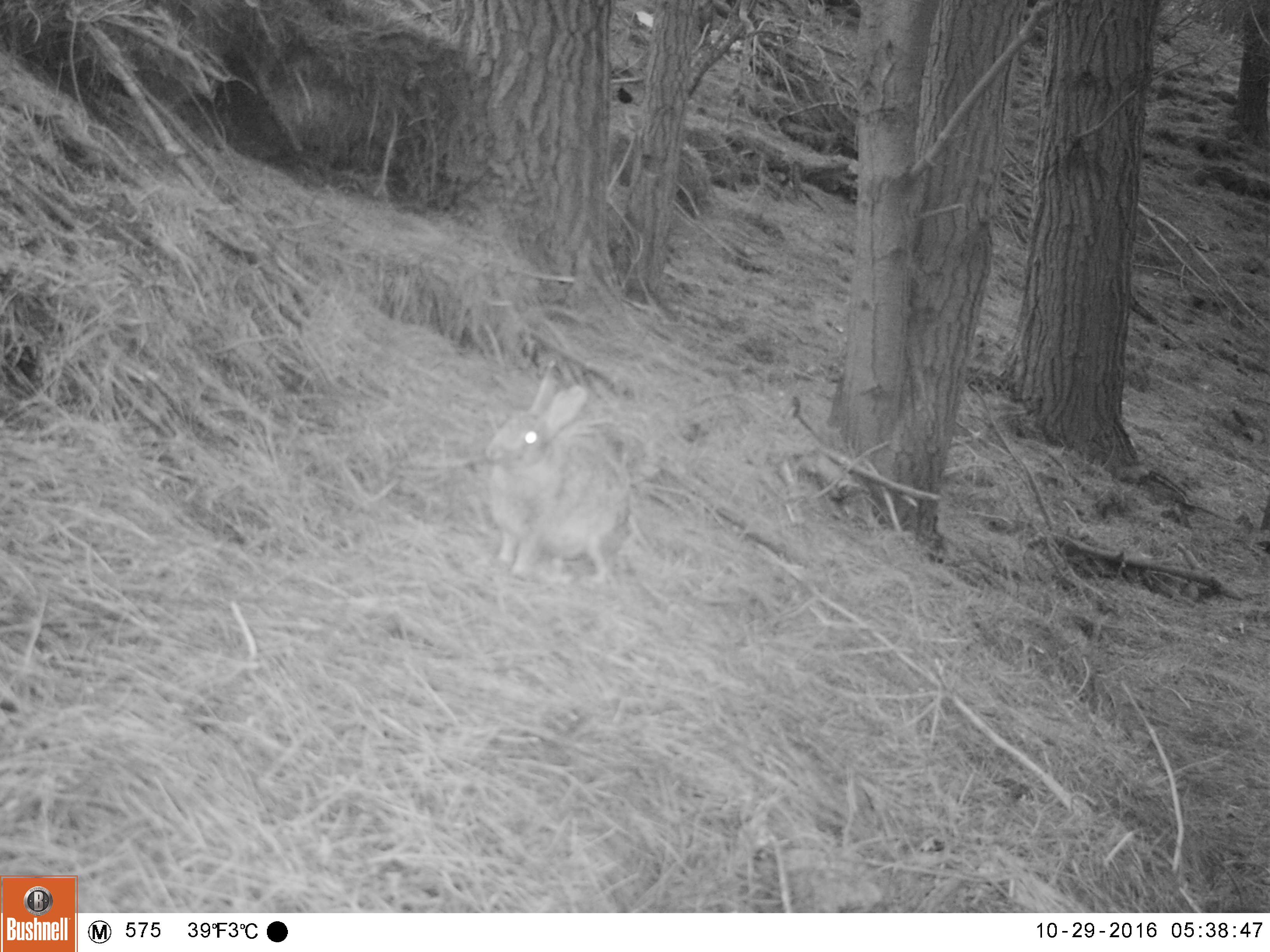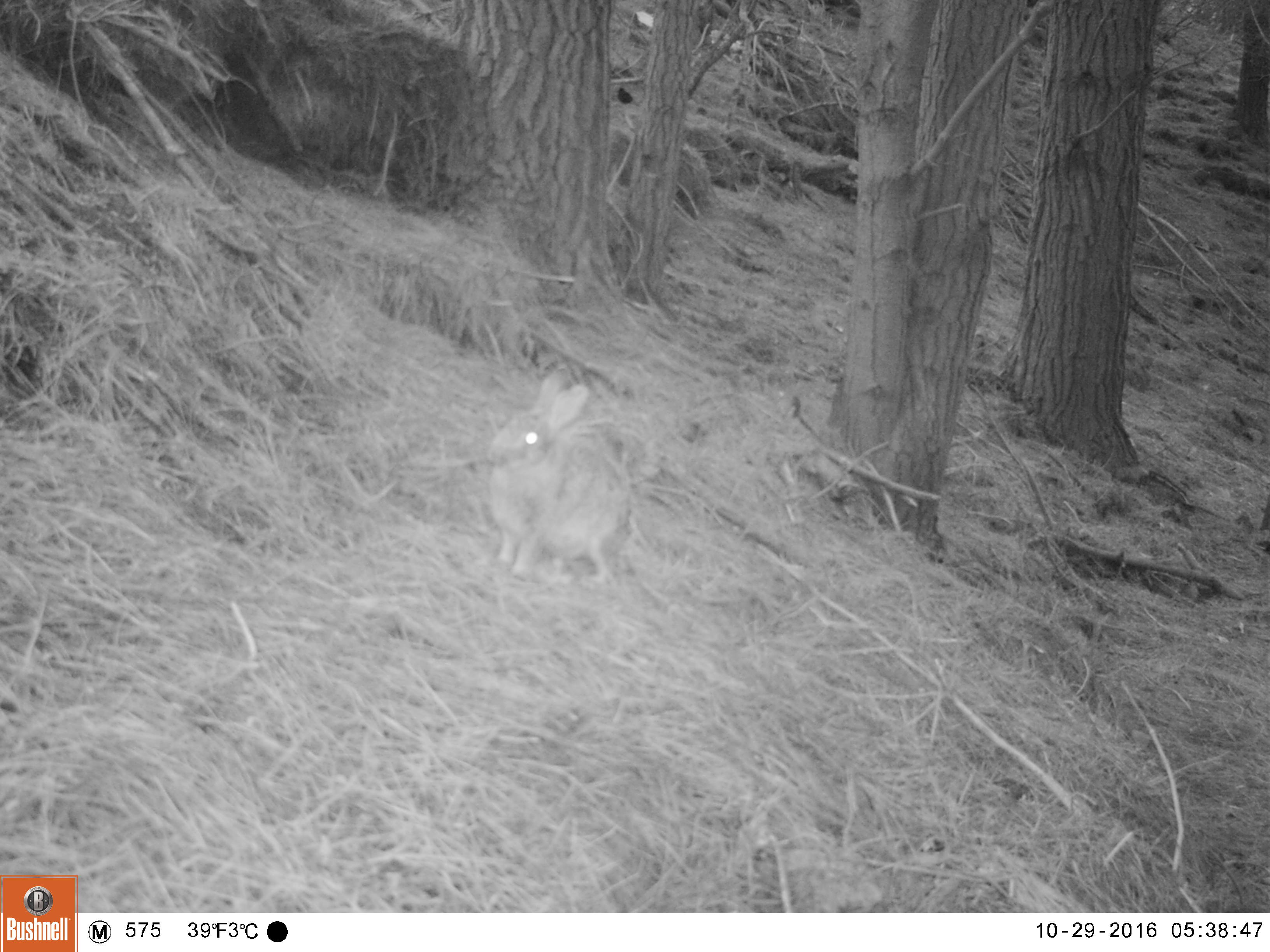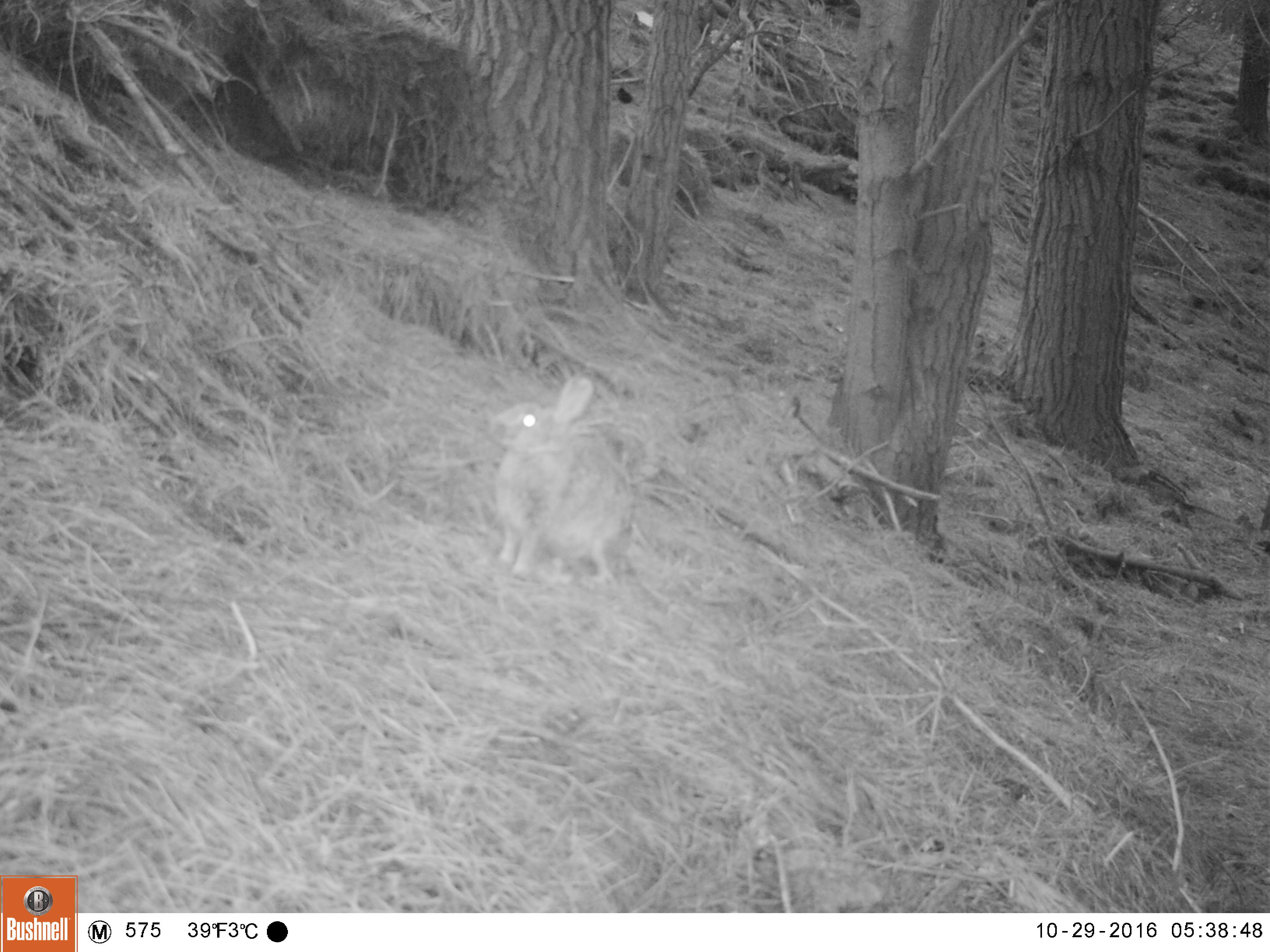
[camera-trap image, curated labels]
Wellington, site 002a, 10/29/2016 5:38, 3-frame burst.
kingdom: Animalia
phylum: Chordata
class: Mammalia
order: Lagomorpha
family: Leporidae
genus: Lepus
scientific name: Lepus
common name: hare